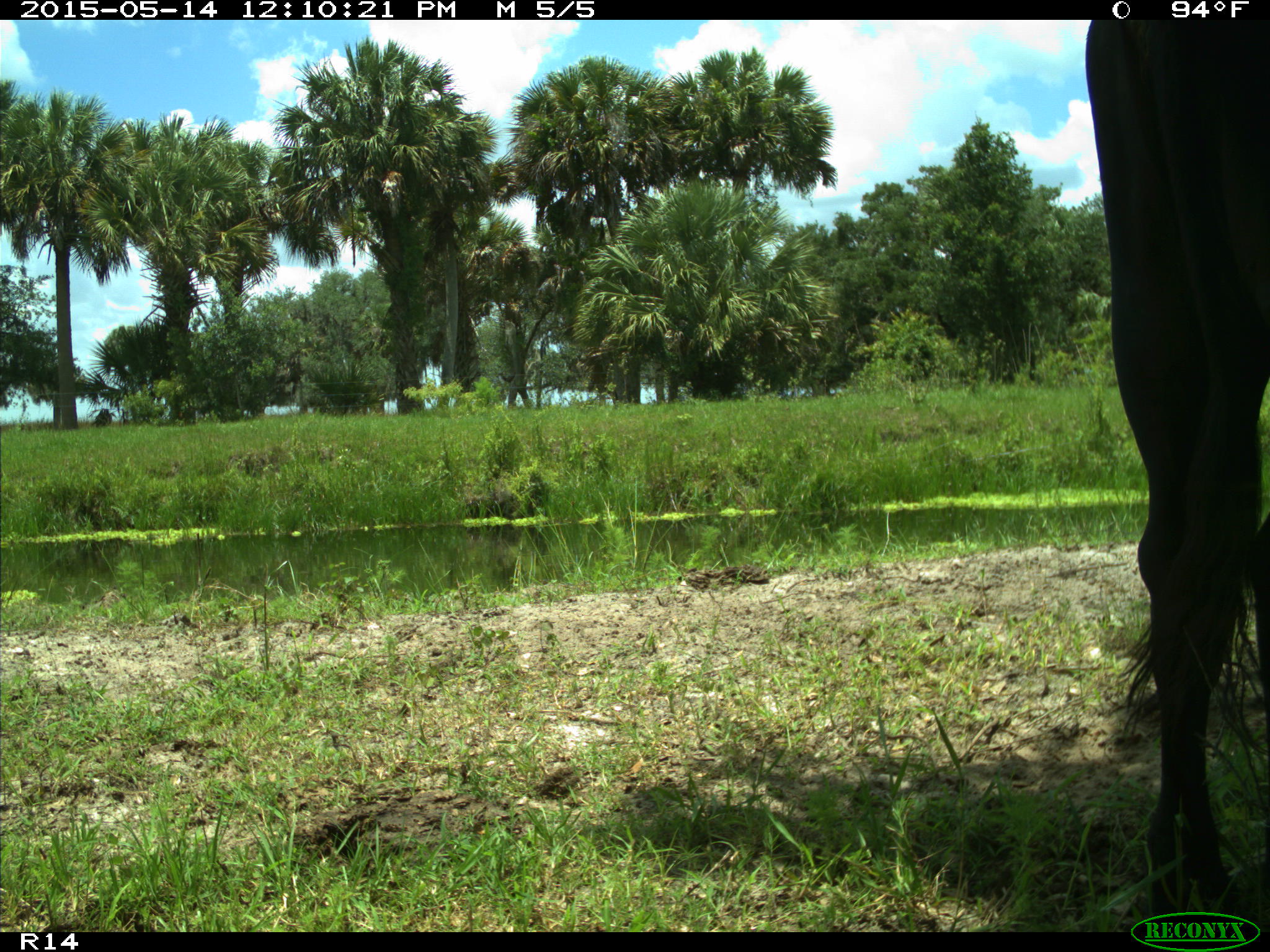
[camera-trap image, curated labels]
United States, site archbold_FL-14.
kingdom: Animalia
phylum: Chordata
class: Mammalia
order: Artiodactyla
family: Bovidae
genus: Bos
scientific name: Bos taurus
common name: domestic cow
Bos taurus (domestic cow).